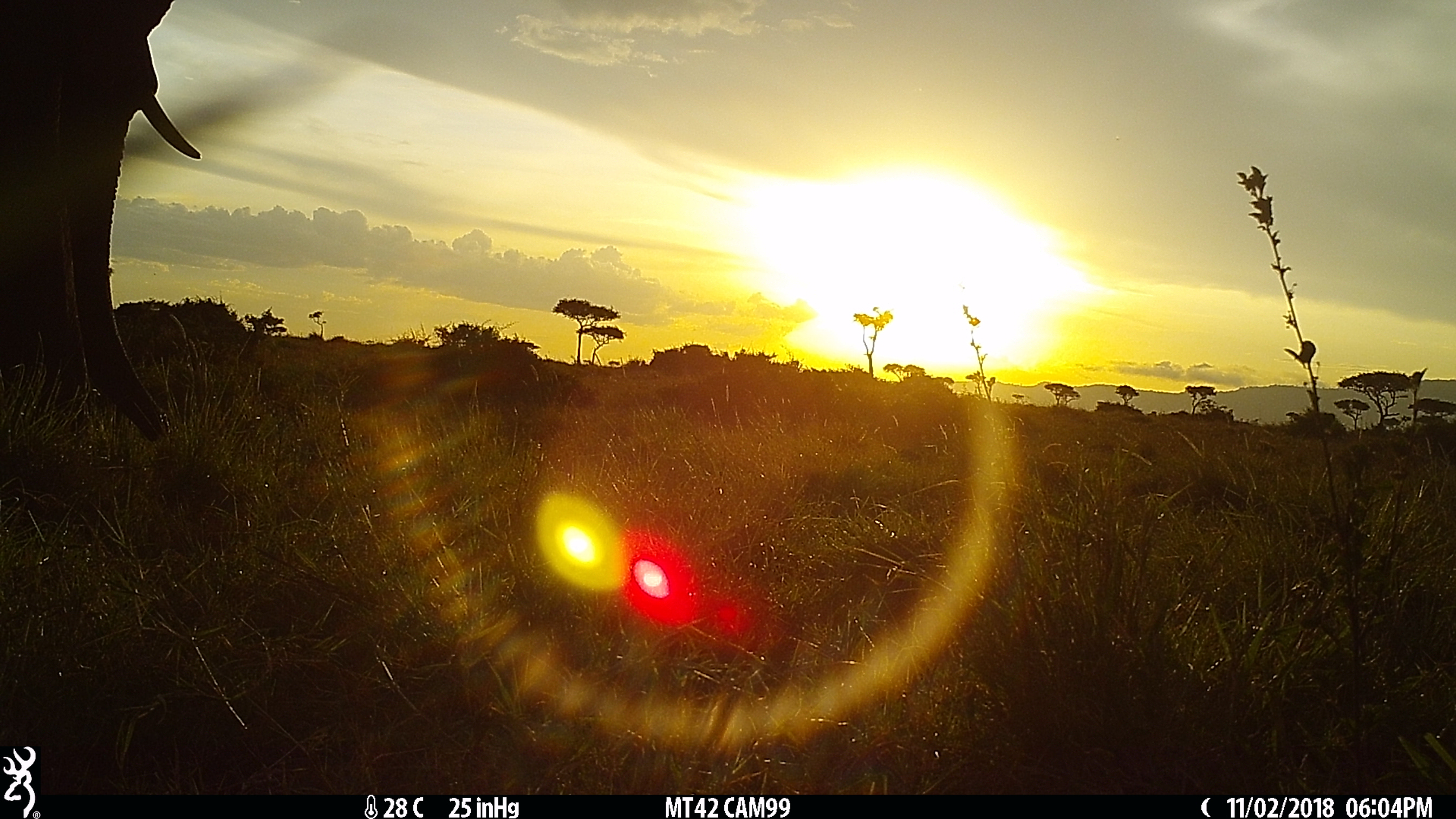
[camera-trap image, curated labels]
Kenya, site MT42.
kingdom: Animalia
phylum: Chordata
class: Mammalia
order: Proboscidea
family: Elephantidae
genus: Loxodonta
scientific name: Loxodonta africana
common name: elephant